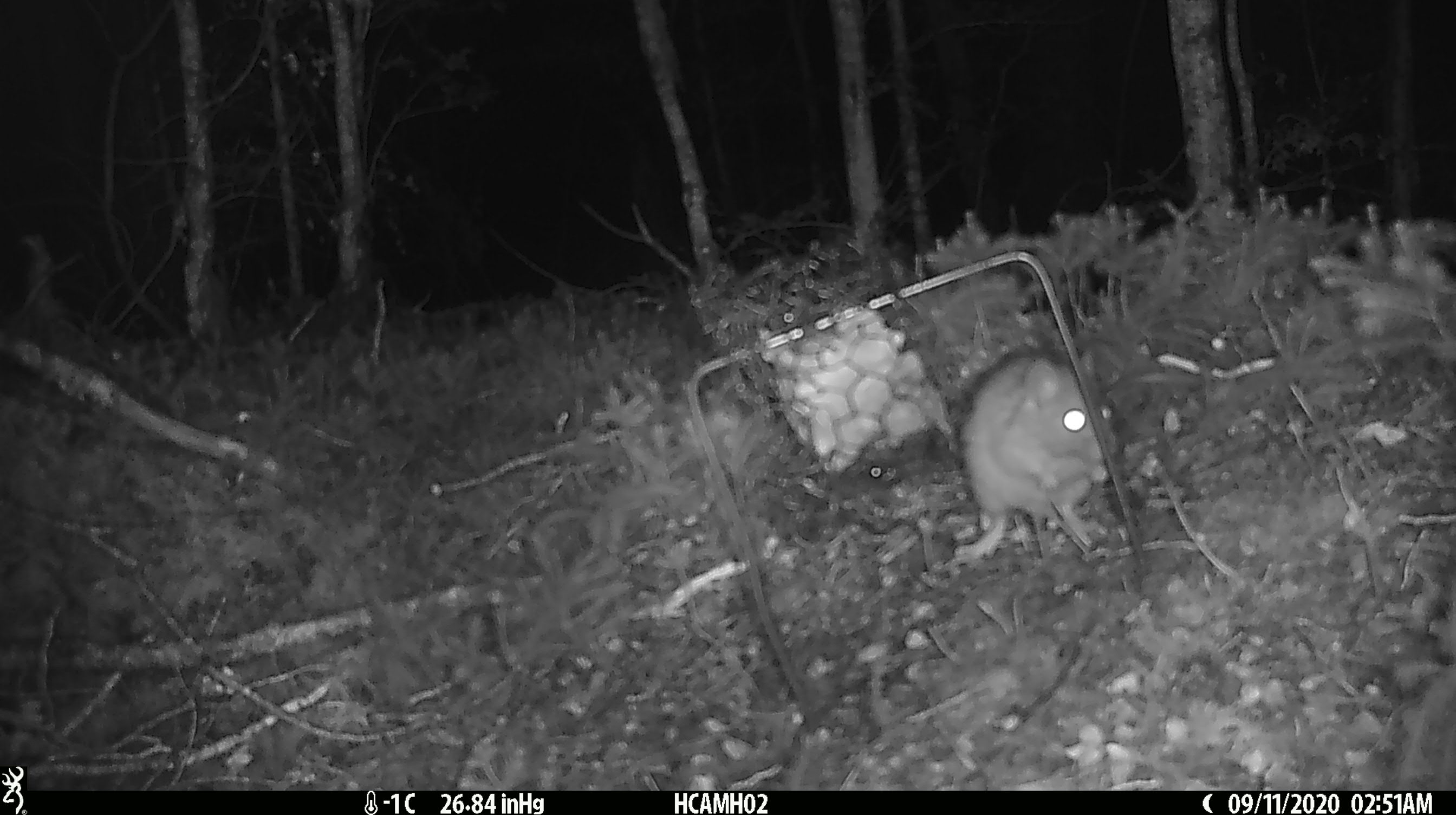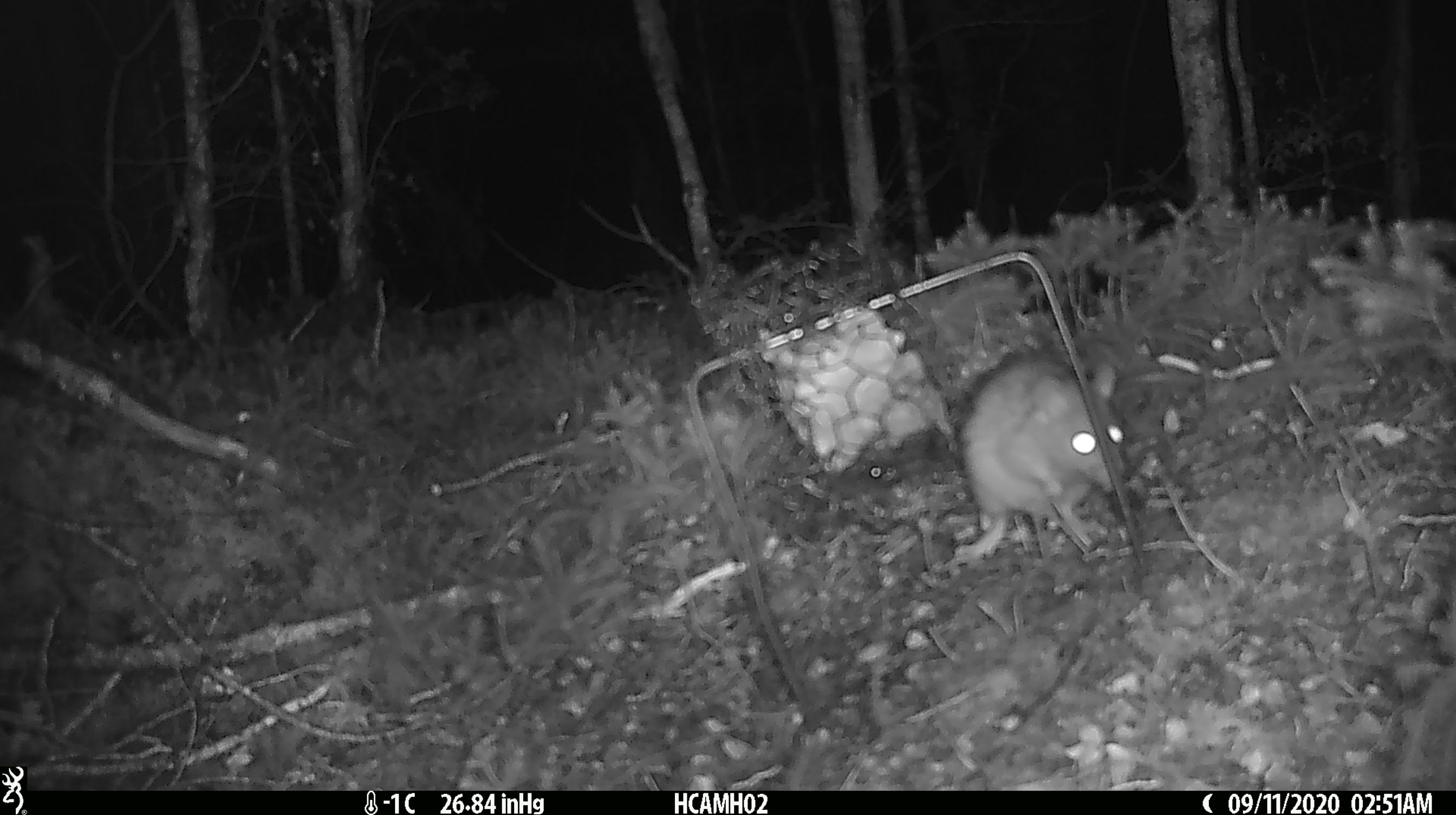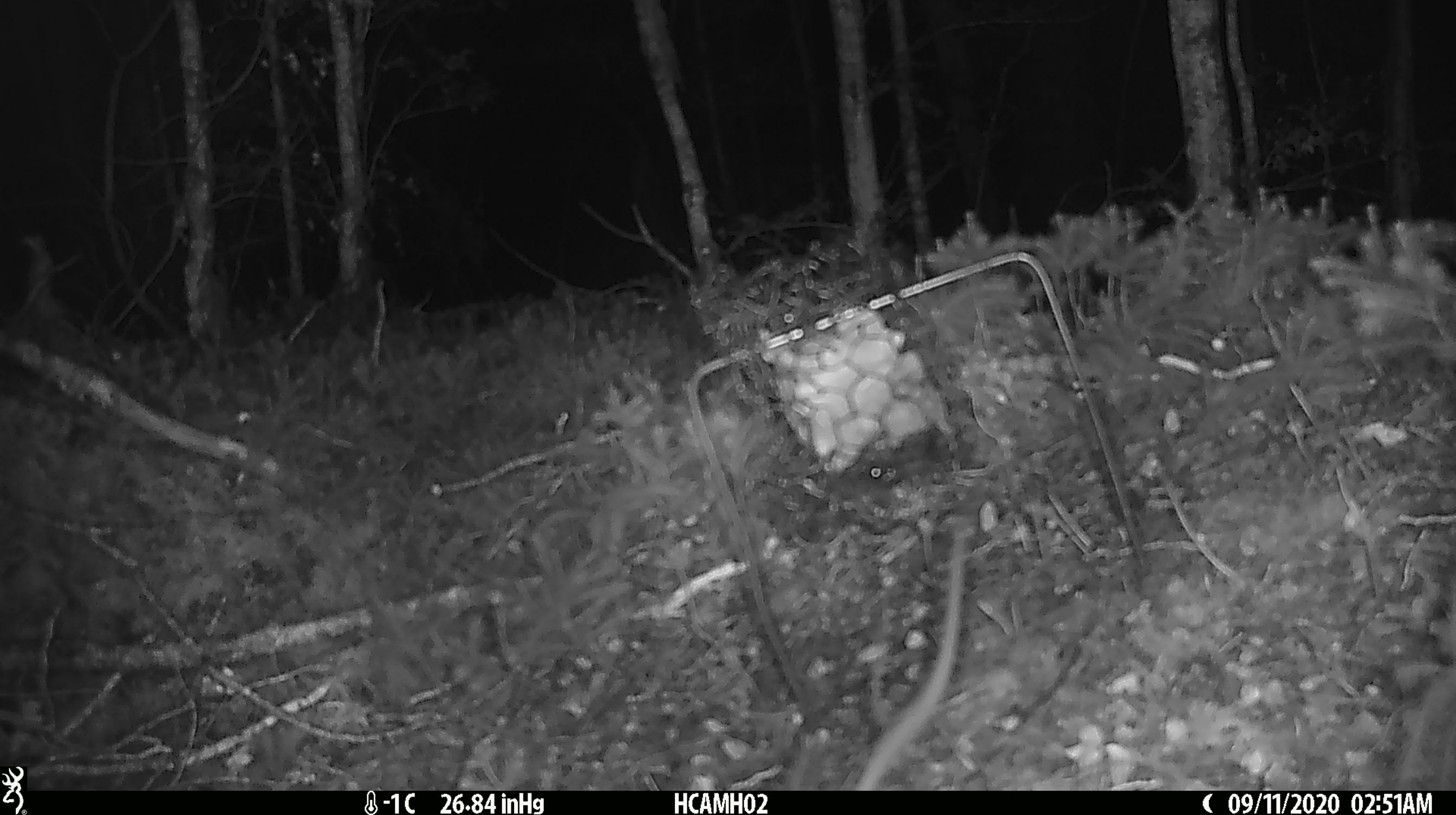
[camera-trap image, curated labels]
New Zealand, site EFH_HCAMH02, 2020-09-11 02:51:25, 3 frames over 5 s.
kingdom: Animalia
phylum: Chordata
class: Mammalia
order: Rodentia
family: Muridae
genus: Rattus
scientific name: Rattus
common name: rat